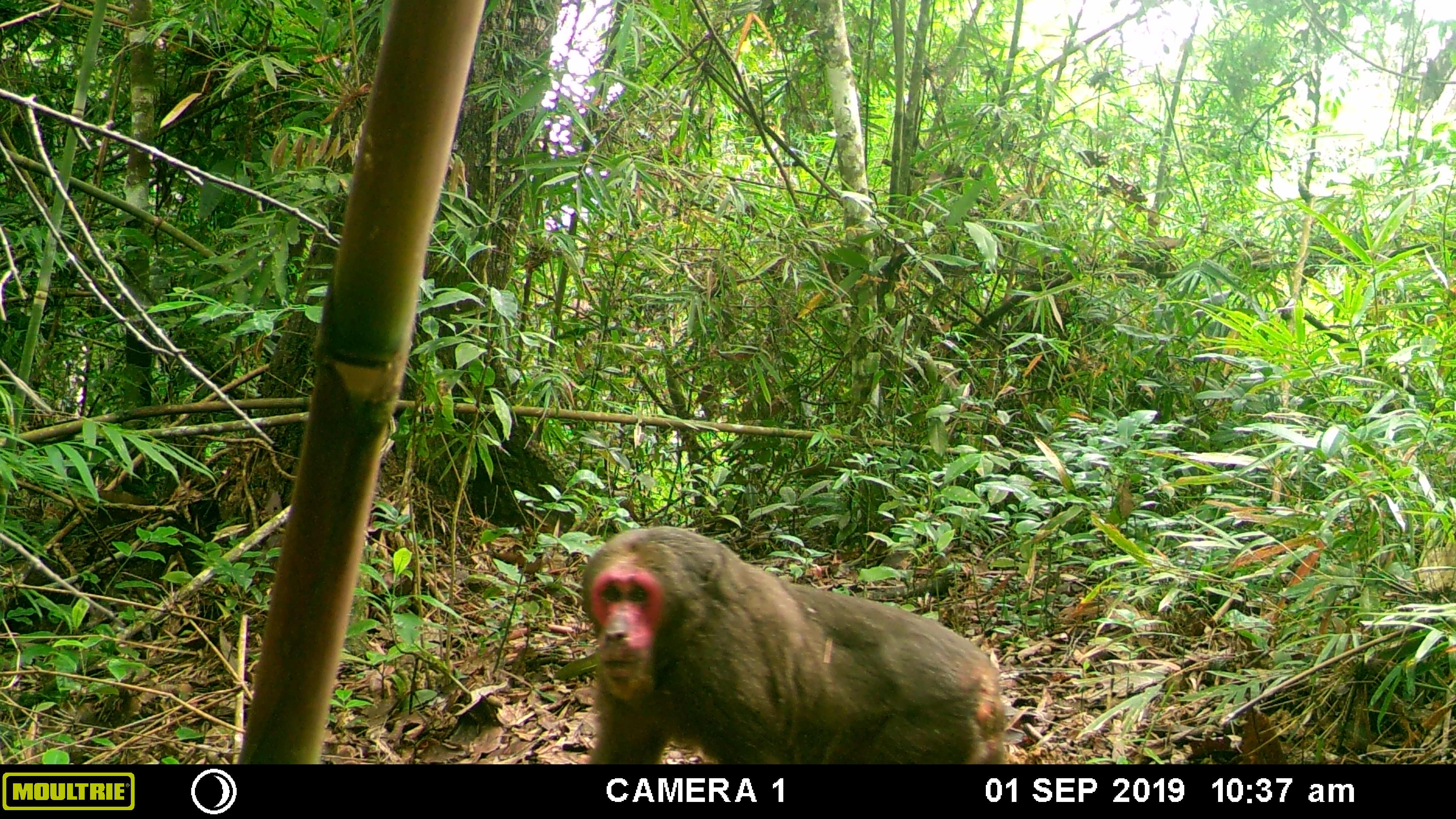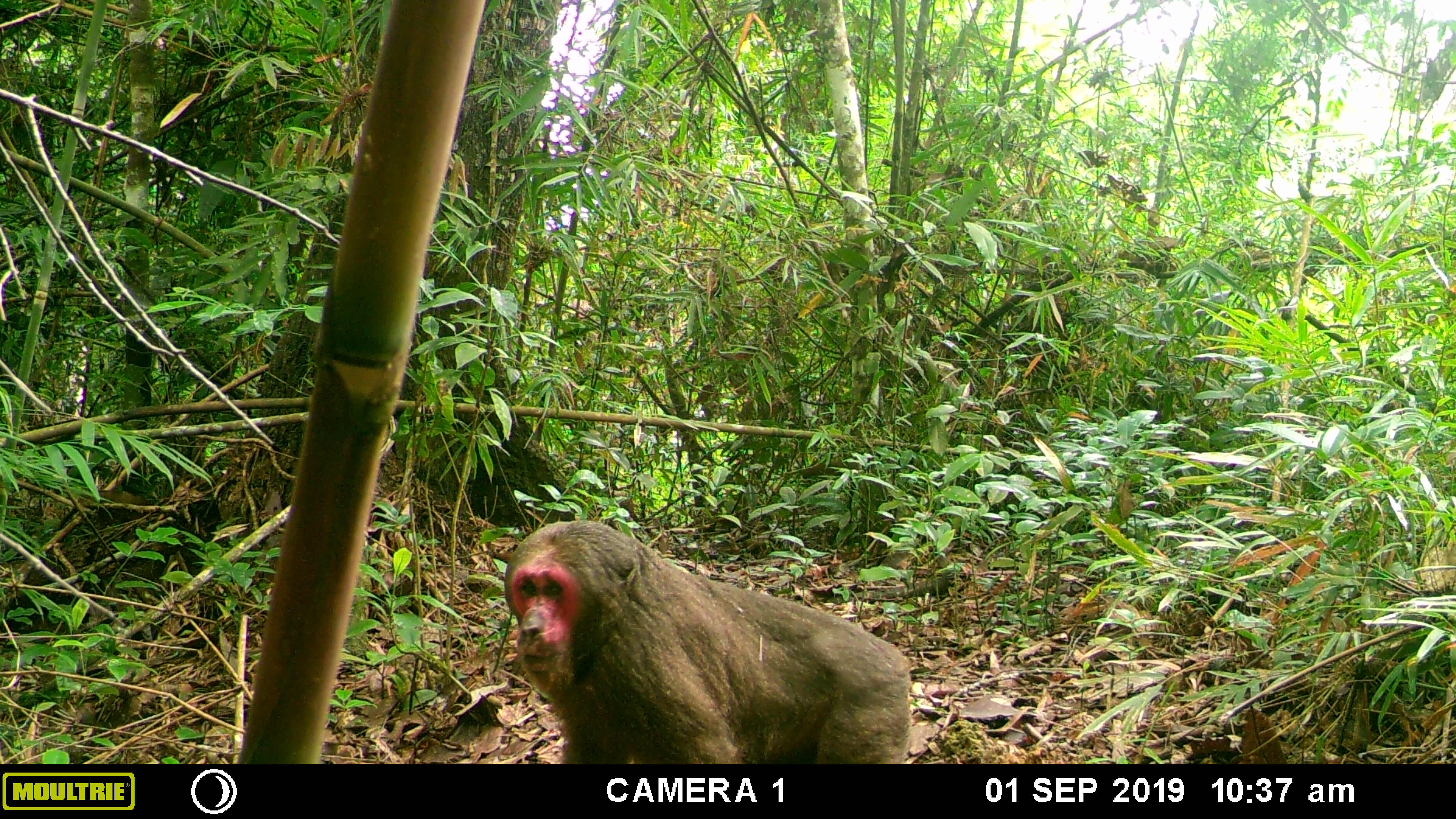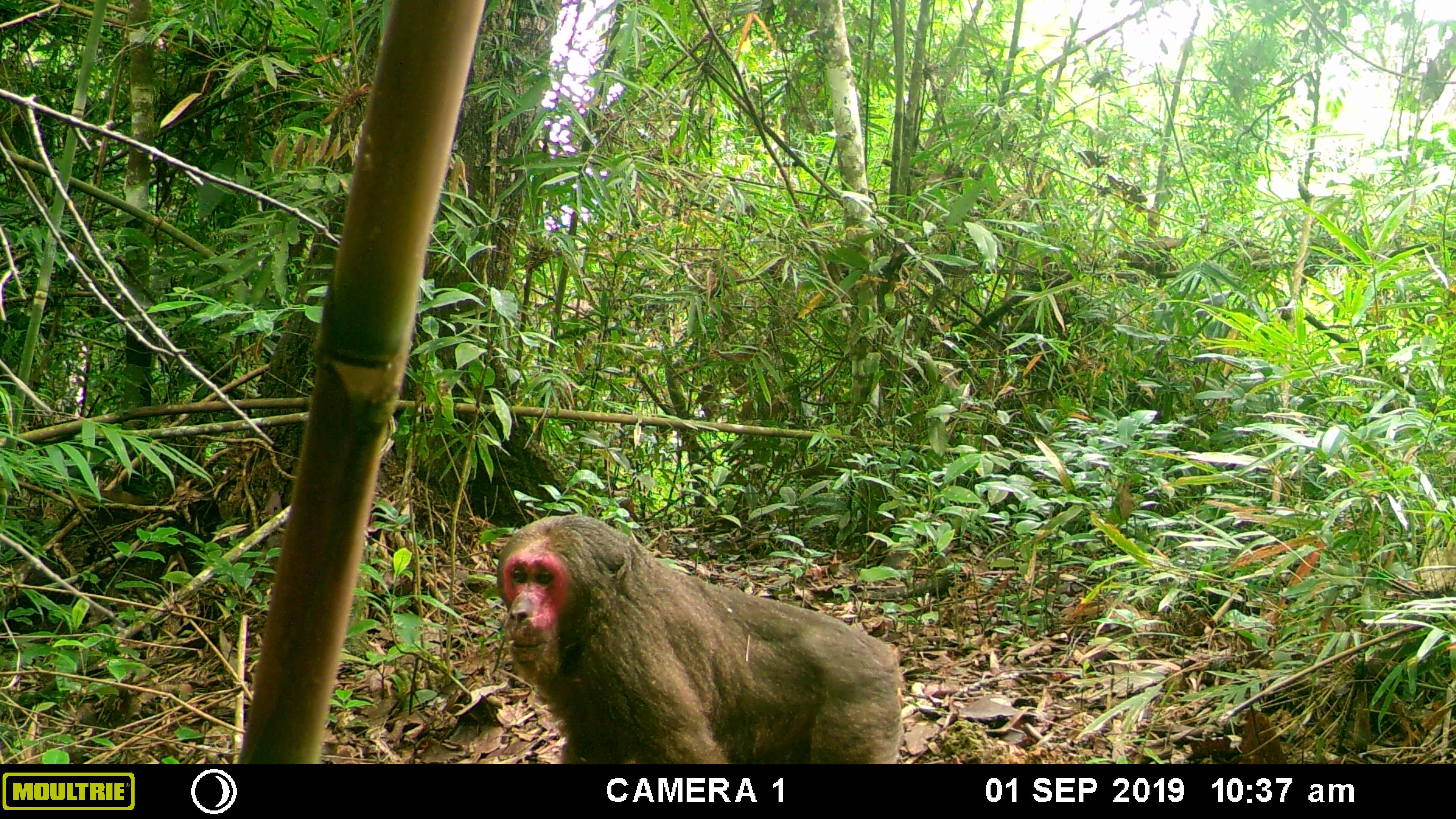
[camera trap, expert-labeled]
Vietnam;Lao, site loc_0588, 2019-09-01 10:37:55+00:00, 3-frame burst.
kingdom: Animalia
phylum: Chordata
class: Mammalia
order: Primates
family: Cercopithecidae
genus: Macaca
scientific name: Macaca arctoides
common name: stump-tailed macaque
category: stump tailed macaque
Stump tailed macaque (stump-tailed macaque) (Macaca arctoides). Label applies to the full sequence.